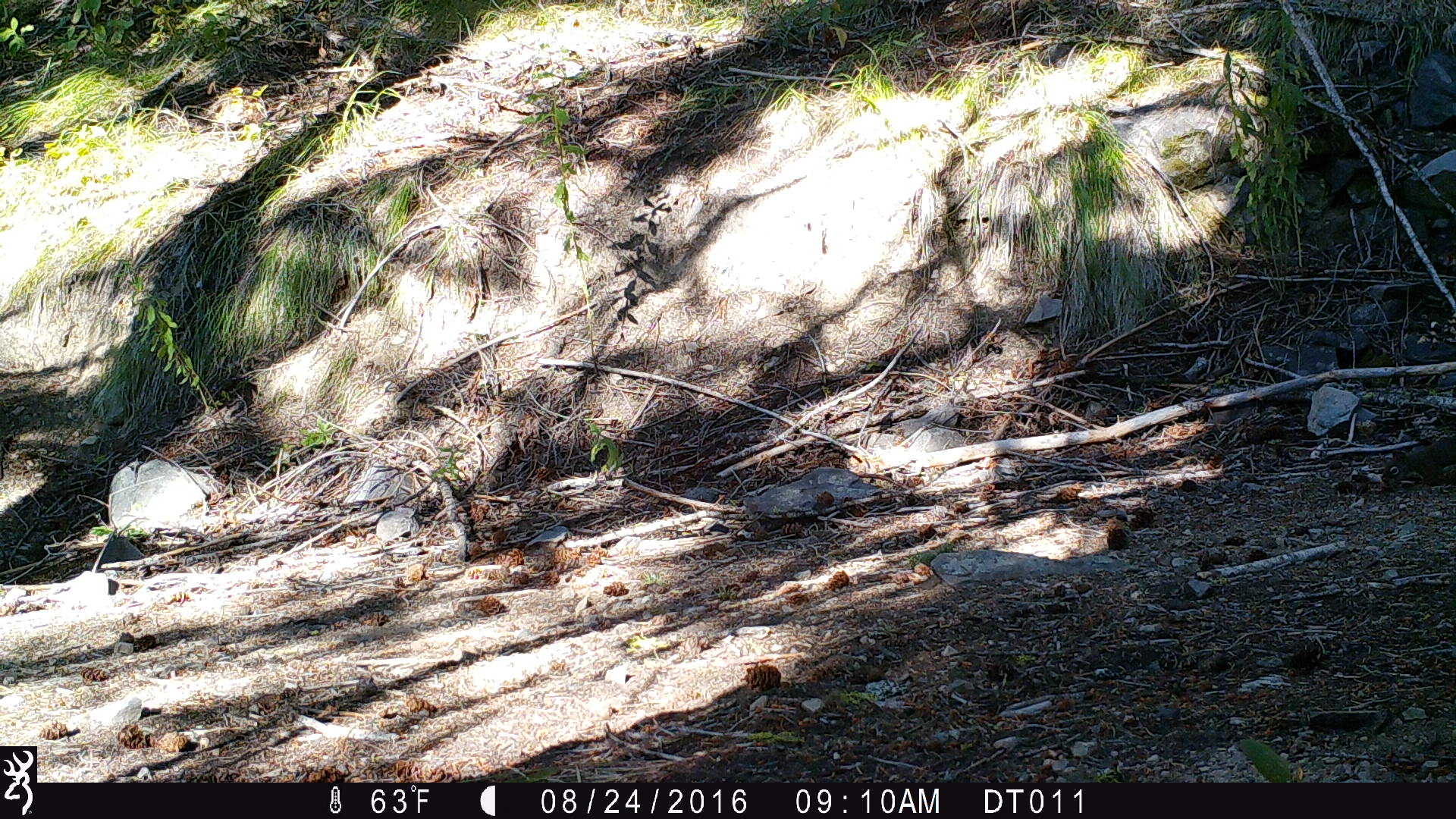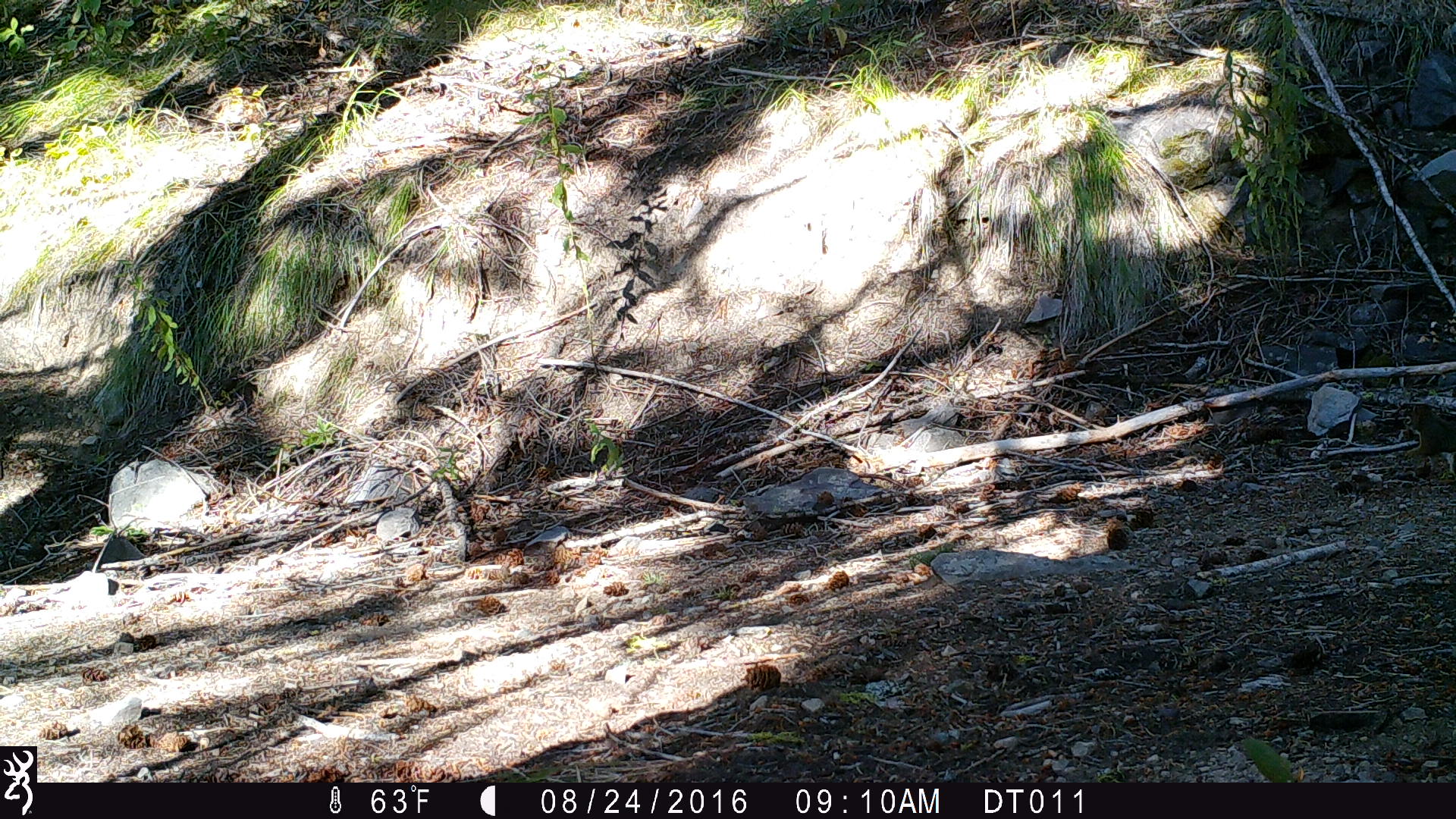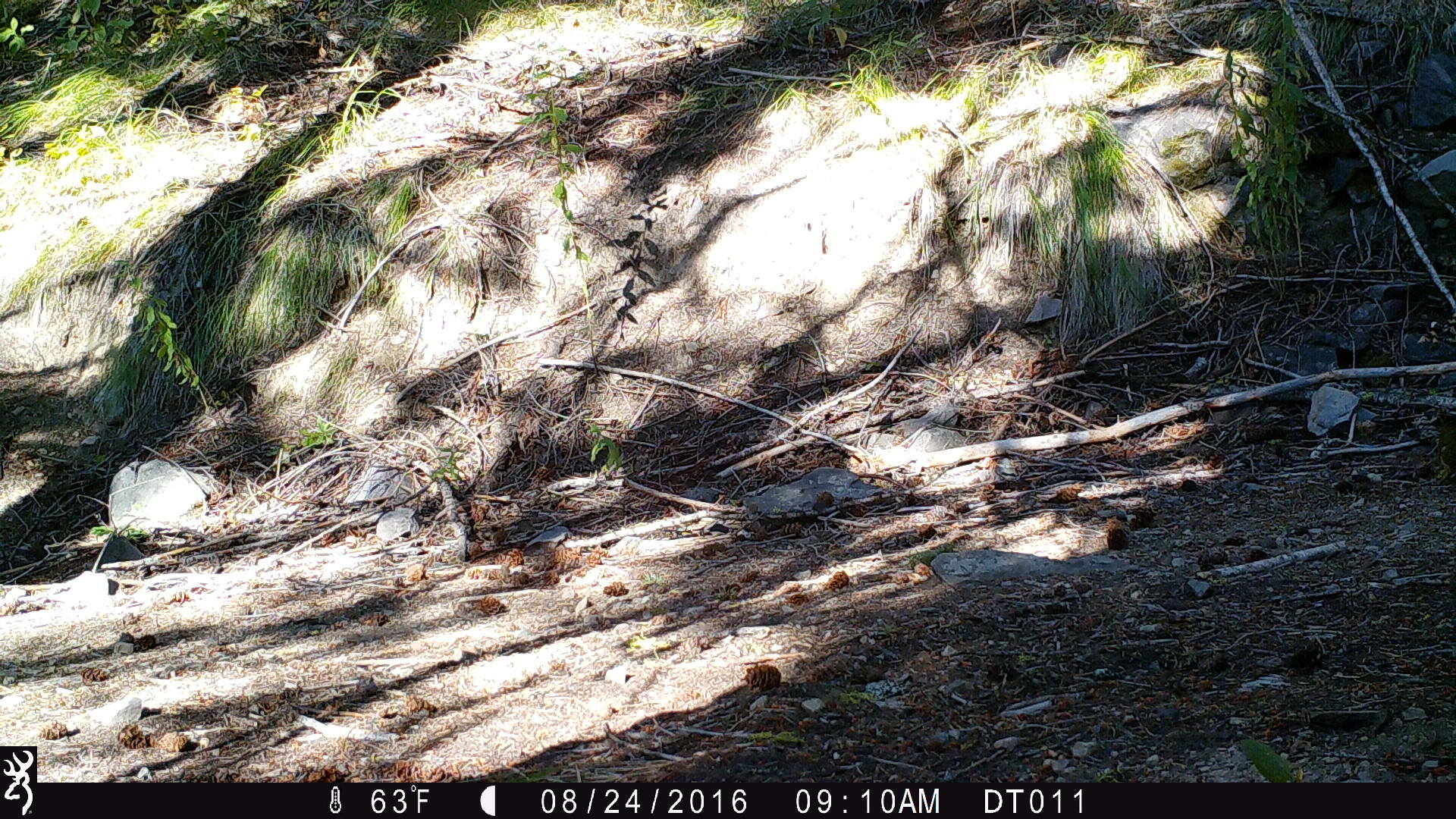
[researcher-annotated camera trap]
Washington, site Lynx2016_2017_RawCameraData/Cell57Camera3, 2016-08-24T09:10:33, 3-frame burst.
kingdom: Animalia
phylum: Chordata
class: Mammalia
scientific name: Mammalia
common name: small mammal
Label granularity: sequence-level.